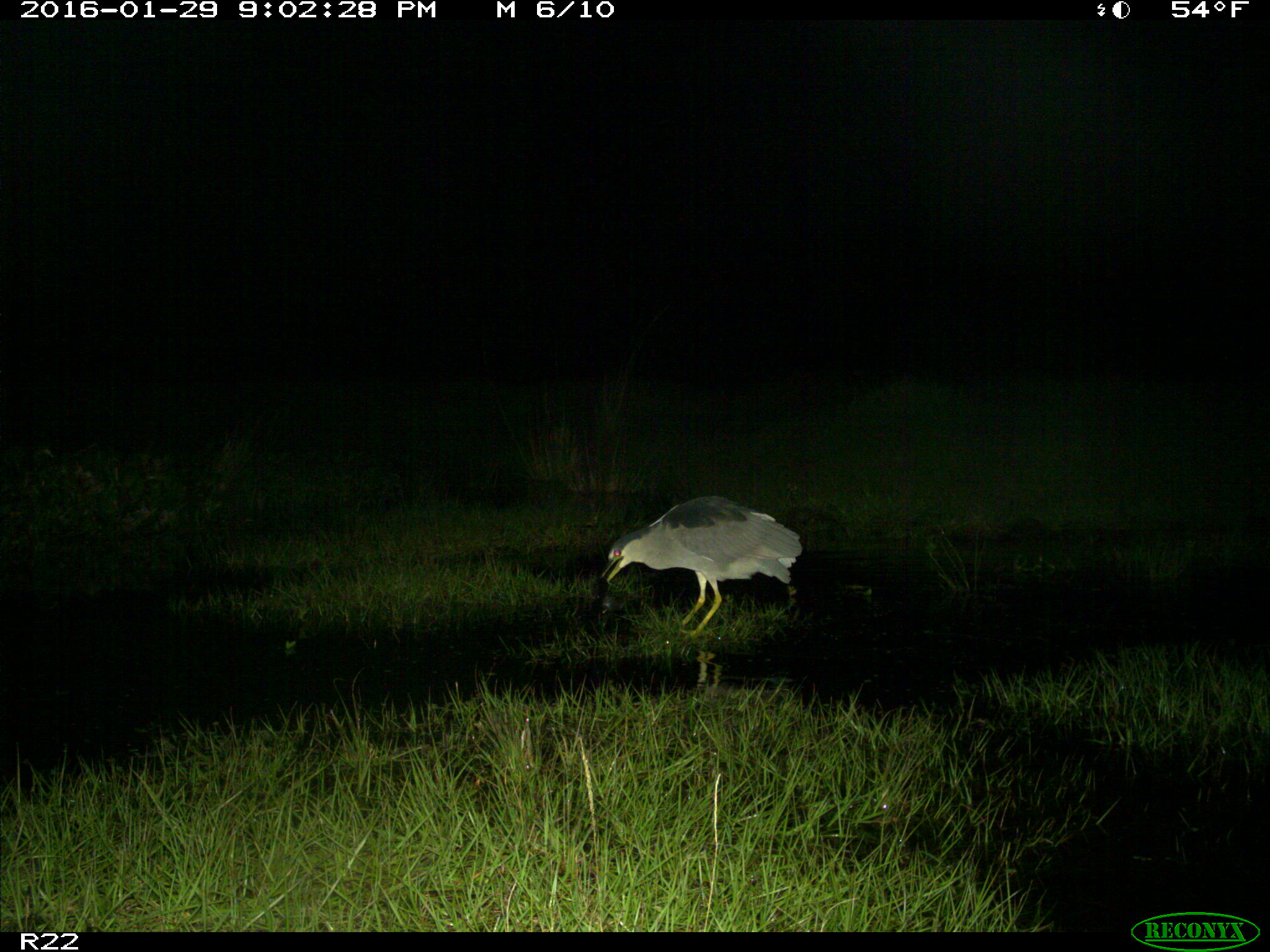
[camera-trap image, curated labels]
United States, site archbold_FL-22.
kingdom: Animalia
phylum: Chordata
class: Aves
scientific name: Aves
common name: birds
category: unidentified bird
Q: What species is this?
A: Unidentified bird (birds) (Aves).